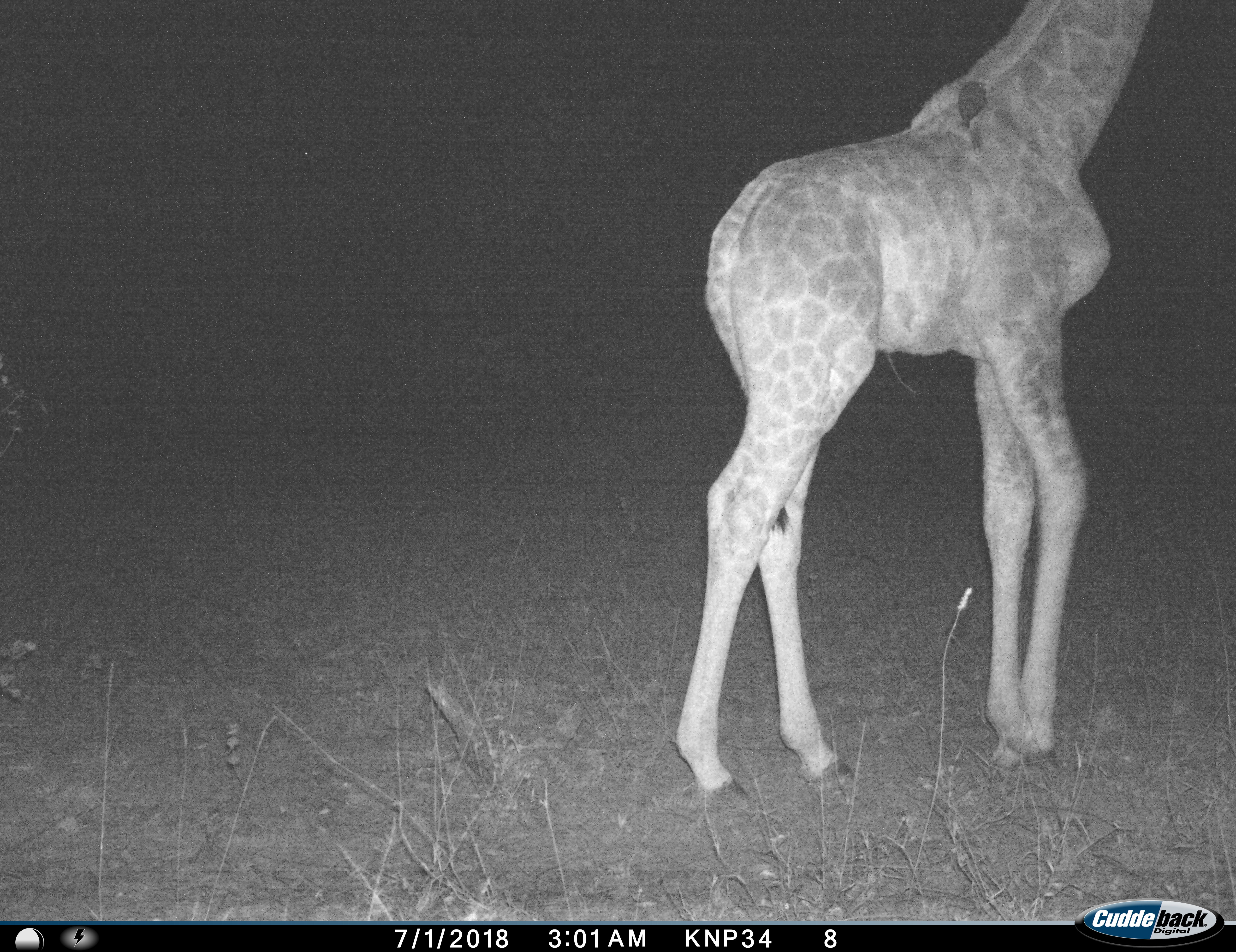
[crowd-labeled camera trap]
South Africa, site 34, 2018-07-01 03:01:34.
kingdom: Animalia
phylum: Chordata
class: Mammalia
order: Artiodactyla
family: Giraffidae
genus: Giraffa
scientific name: Giraffa camelopardalis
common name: giraffe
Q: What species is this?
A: Giraffe (Giraffa camelopardalis).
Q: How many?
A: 1.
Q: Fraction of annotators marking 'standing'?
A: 60%.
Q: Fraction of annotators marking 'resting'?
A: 0%.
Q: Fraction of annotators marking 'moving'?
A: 40%.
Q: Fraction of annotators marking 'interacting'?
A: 0%.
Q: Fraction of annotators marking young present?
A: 20%.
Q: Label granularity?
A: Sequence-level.